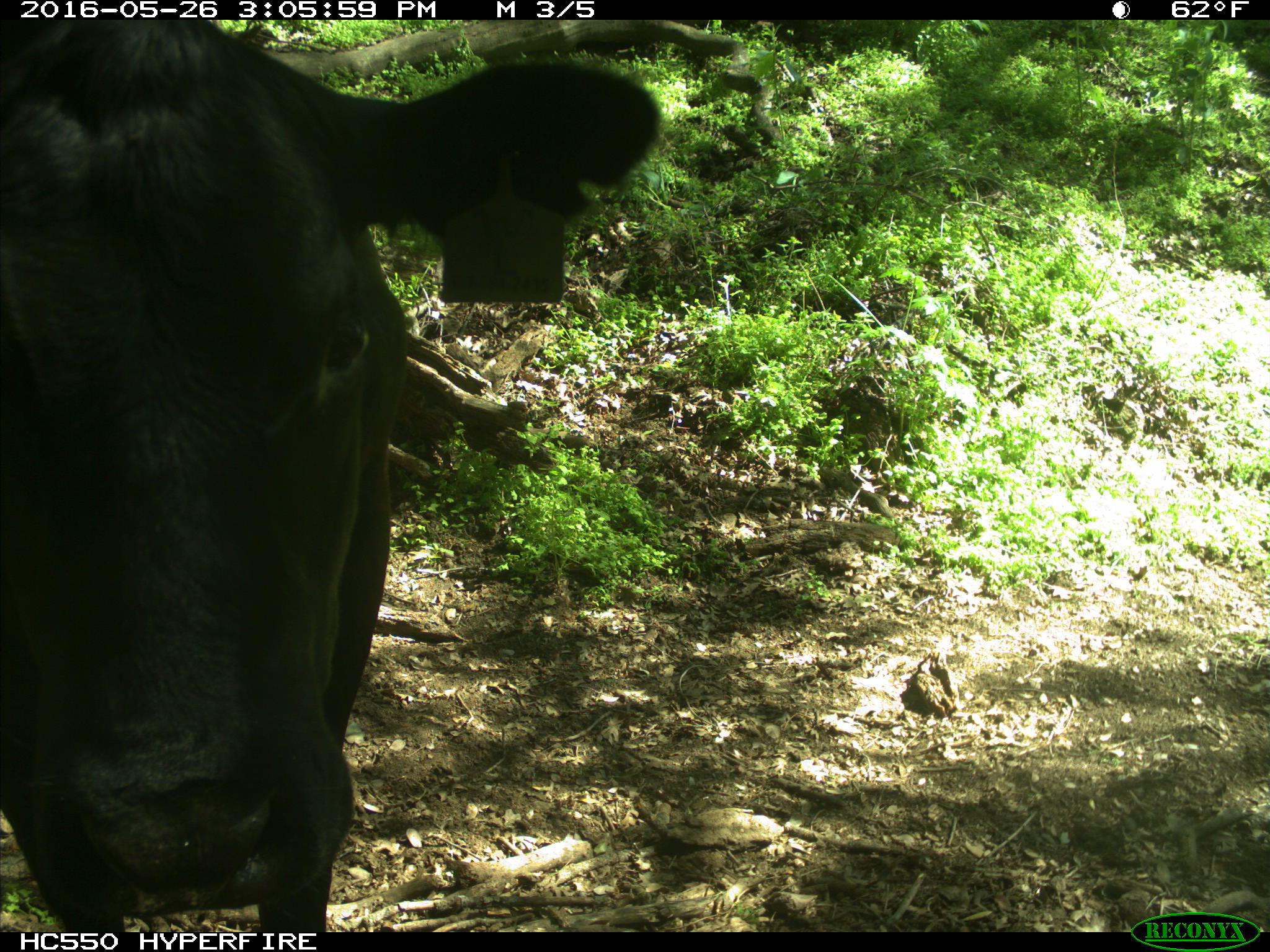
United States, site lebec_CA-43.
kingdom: Animalia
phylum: Chordata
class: Mammalia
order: Artiodactyla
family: Bovidae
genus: Bos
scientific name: Bos taurus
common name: domestic cow